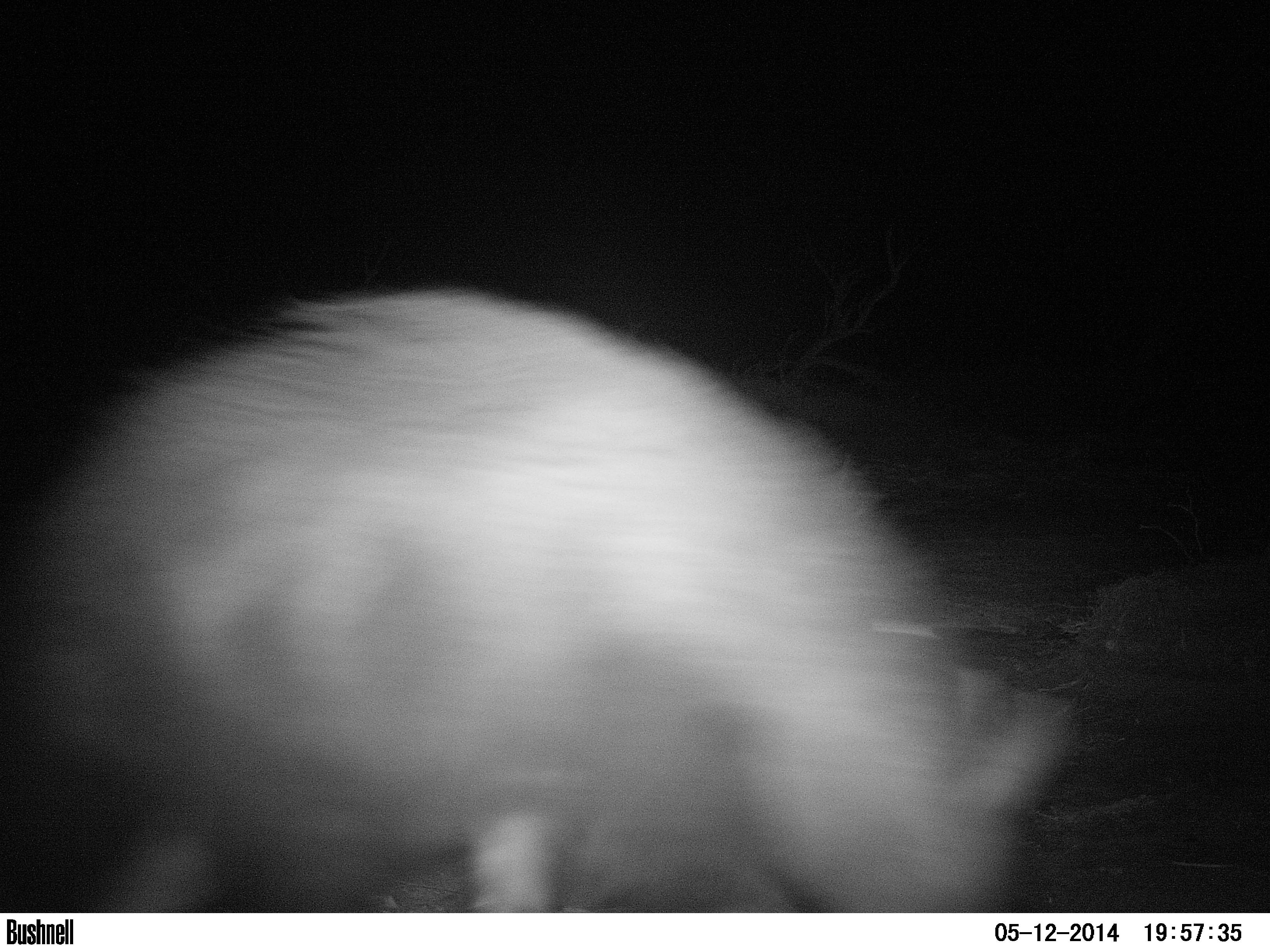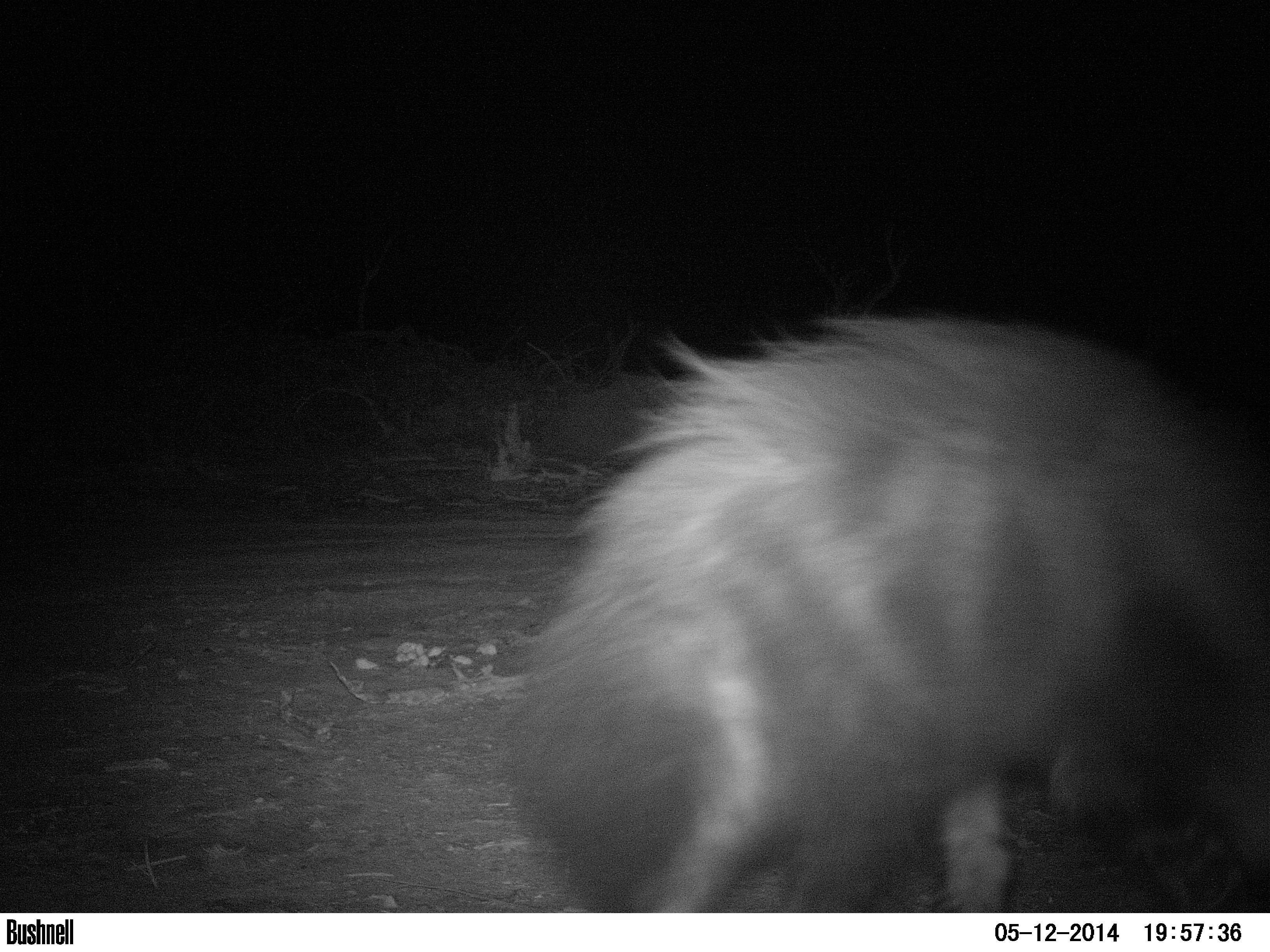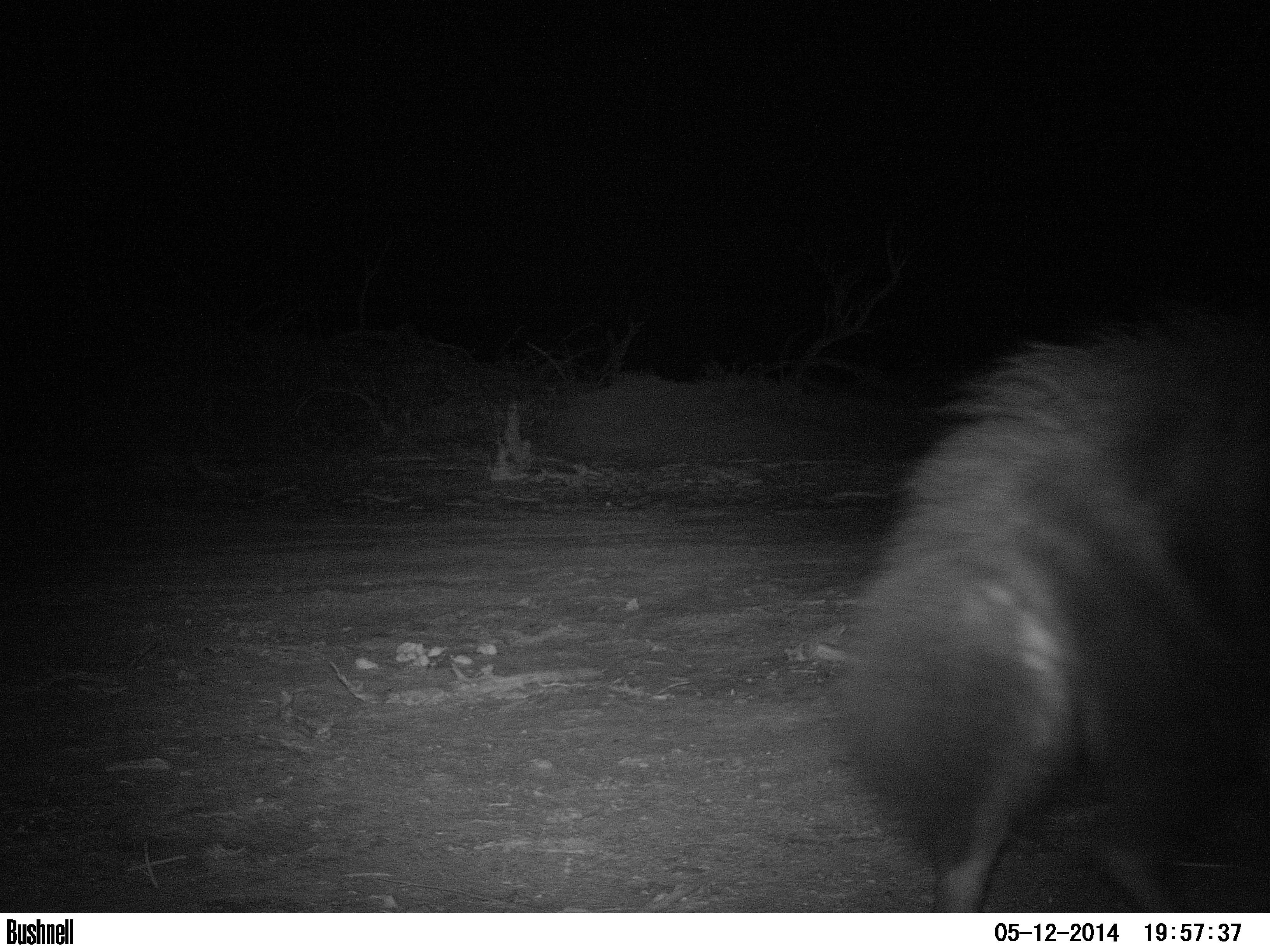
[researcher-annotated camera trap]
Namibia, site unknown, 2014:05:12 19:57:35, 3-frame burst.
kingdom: Animalia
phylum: Chordata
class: Mammalia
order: Carnivora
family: Hyaenidae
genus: Parahyaena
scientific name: Parahyaena brunnea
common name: brown hyena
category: hyaena brunnea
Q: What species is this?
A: Hyaena brunnea (brown hyena) (Parahyaena brunnea).